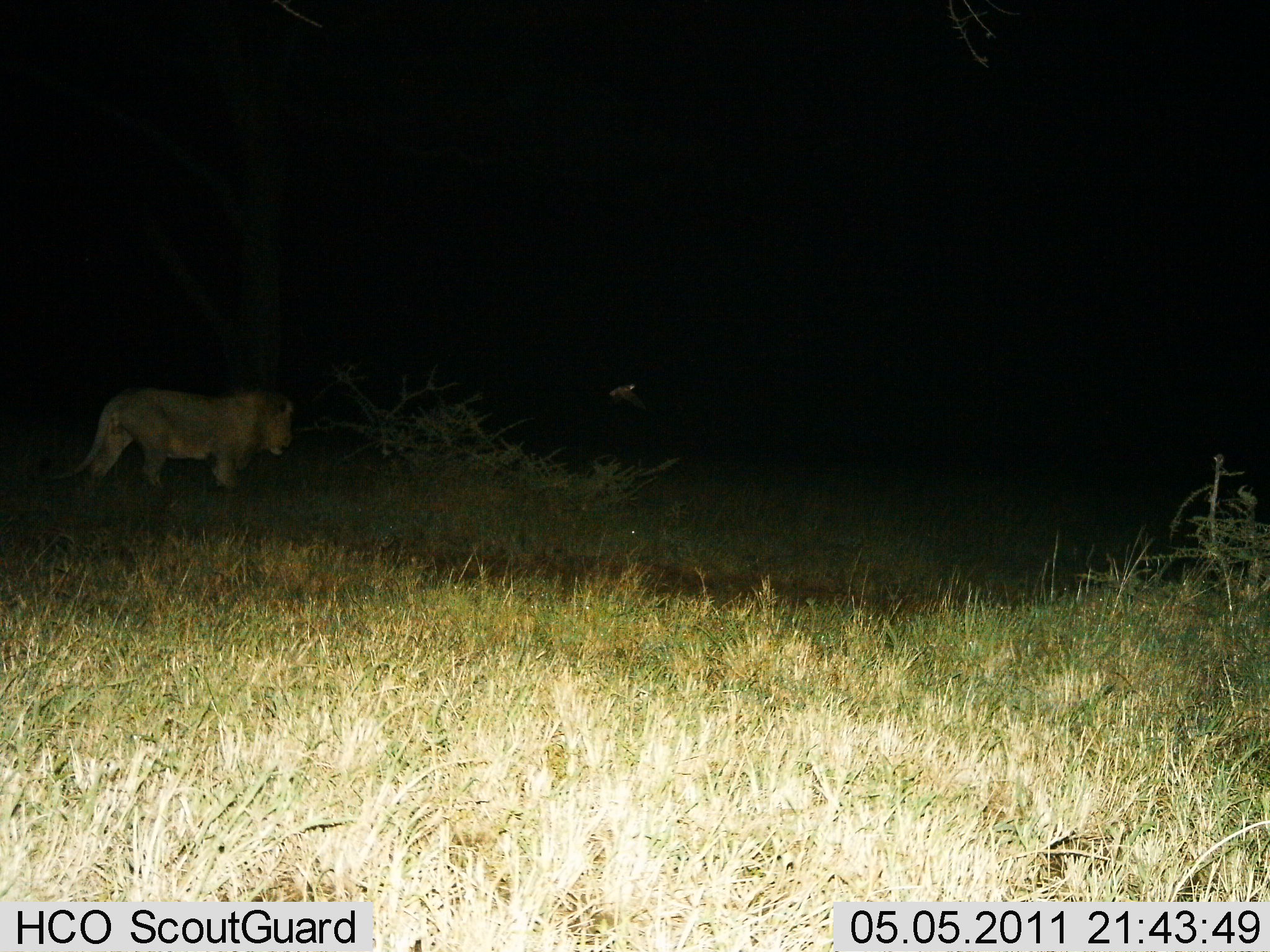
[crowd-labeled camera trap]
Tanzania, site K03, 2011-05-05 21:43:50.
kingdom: Animalia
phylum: Chordata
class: Mammalia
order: Carnivora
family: Felidae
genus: Panthera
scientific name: Panthera leo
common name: lion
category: lionmale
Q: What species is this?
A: Lionmale (lion) (Panthera leo).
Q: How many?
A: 1.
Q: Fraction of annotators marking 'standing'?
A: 23%.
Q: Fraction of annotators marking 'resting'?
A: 0%.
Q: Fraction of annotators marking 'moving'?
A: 85%.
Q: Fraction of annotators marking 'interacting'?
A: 15%.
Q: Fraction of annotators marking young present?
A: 0%.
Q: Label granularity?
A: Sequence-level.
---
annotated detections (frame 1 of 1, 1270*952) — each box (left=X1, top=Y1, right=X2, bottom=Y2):
animal: (left=37, top=378, right=300, bottom=496)